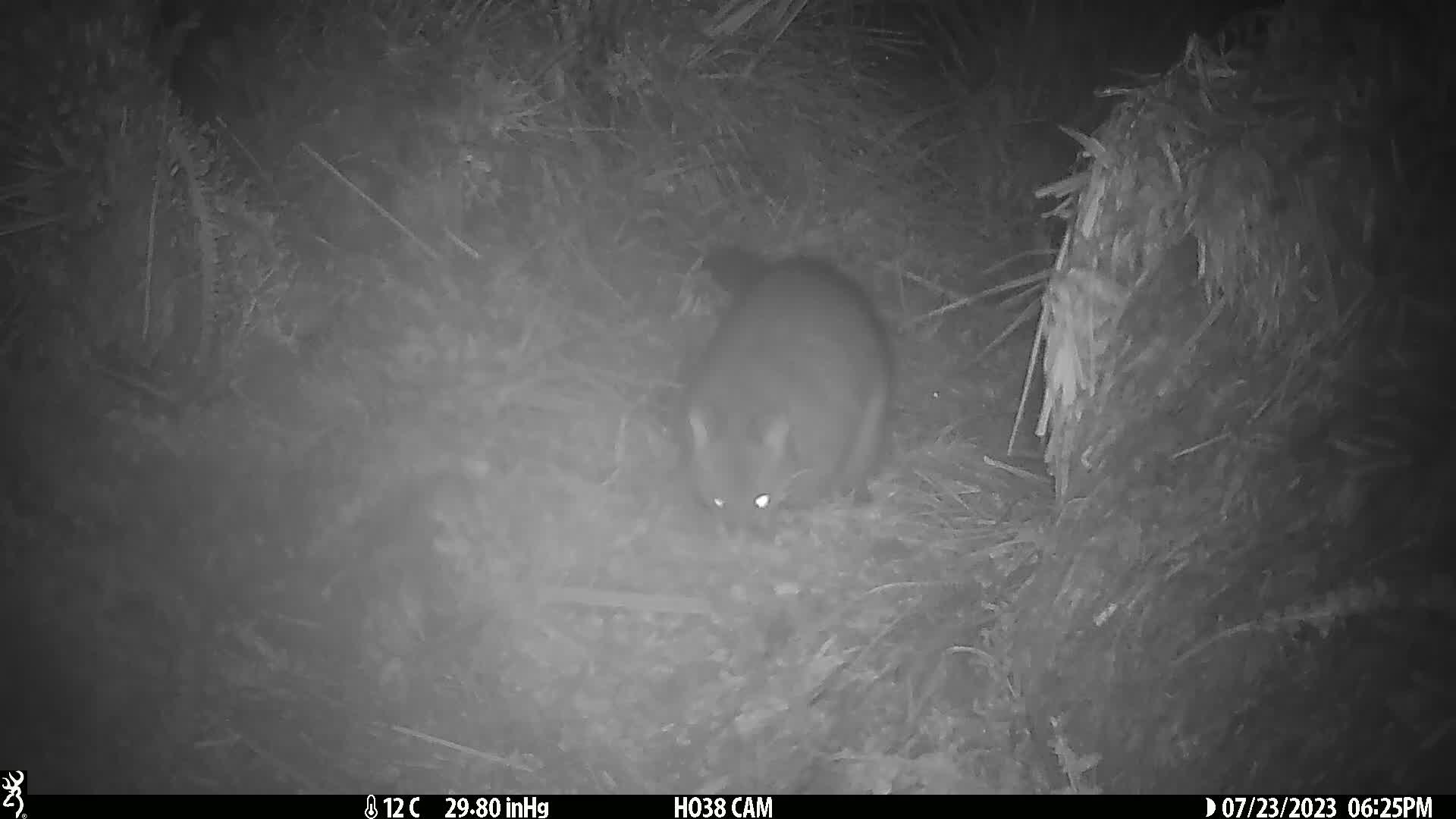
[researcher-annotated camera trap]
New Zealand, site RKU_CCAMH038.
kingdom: Animalia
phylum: Chordata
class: Mammalia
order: Diprotodontia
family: Phalangeridae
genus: Trichosurus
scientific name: Trichosurus vulpecula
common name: common brushtail possum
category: possum